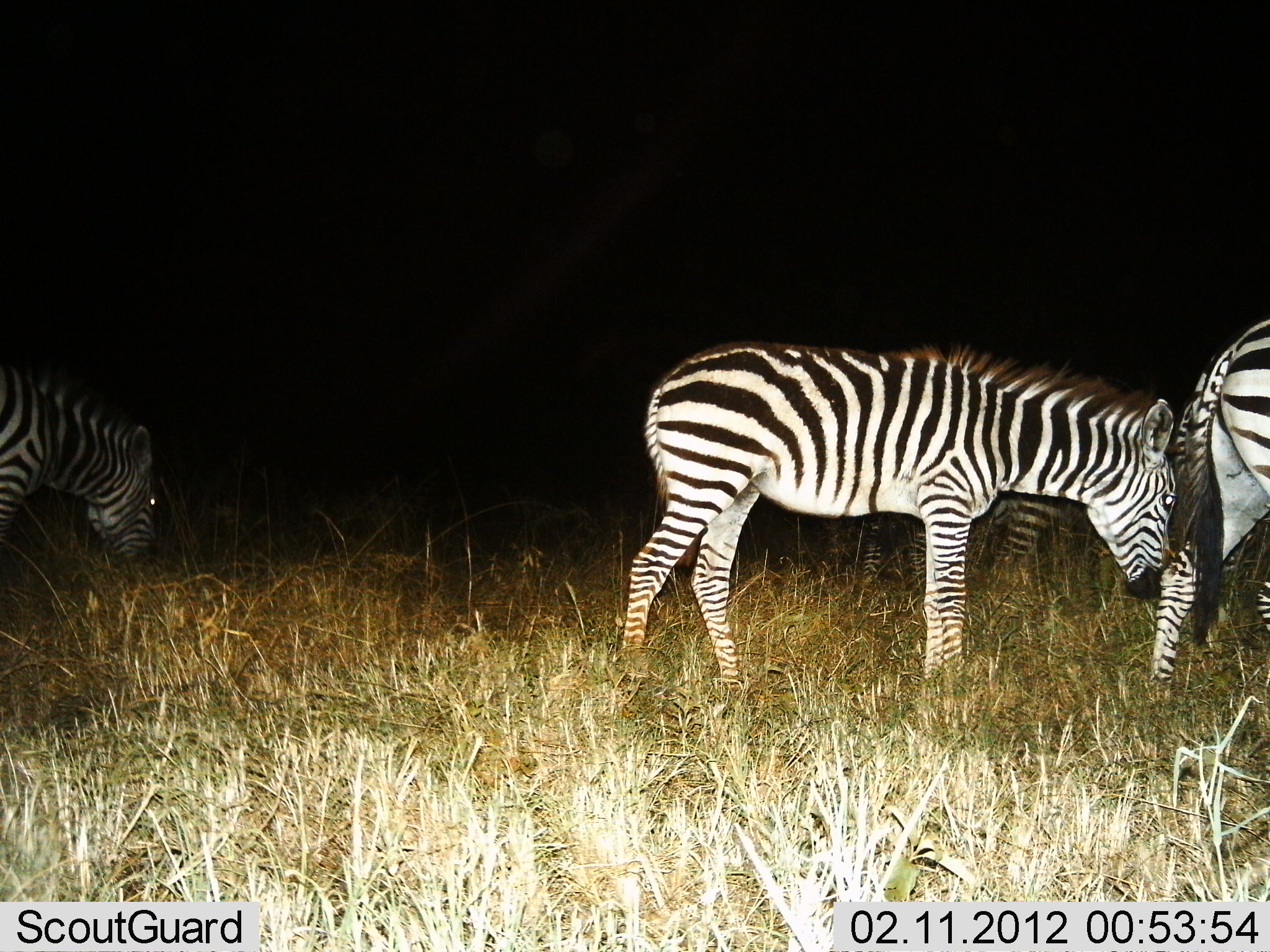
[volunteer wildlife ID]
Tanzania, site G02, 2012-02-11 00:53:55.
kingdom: Animalia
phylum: Chordata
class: Mammalia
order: Perissodactyla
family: Equidae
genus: Equus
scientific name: Equus quagga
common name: plains zebra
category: zebra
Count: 3.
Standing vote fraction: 26%.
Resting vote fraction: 0%.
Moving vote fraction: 47%.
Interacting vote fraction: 0%.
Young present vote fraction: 0%.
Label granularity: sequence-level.